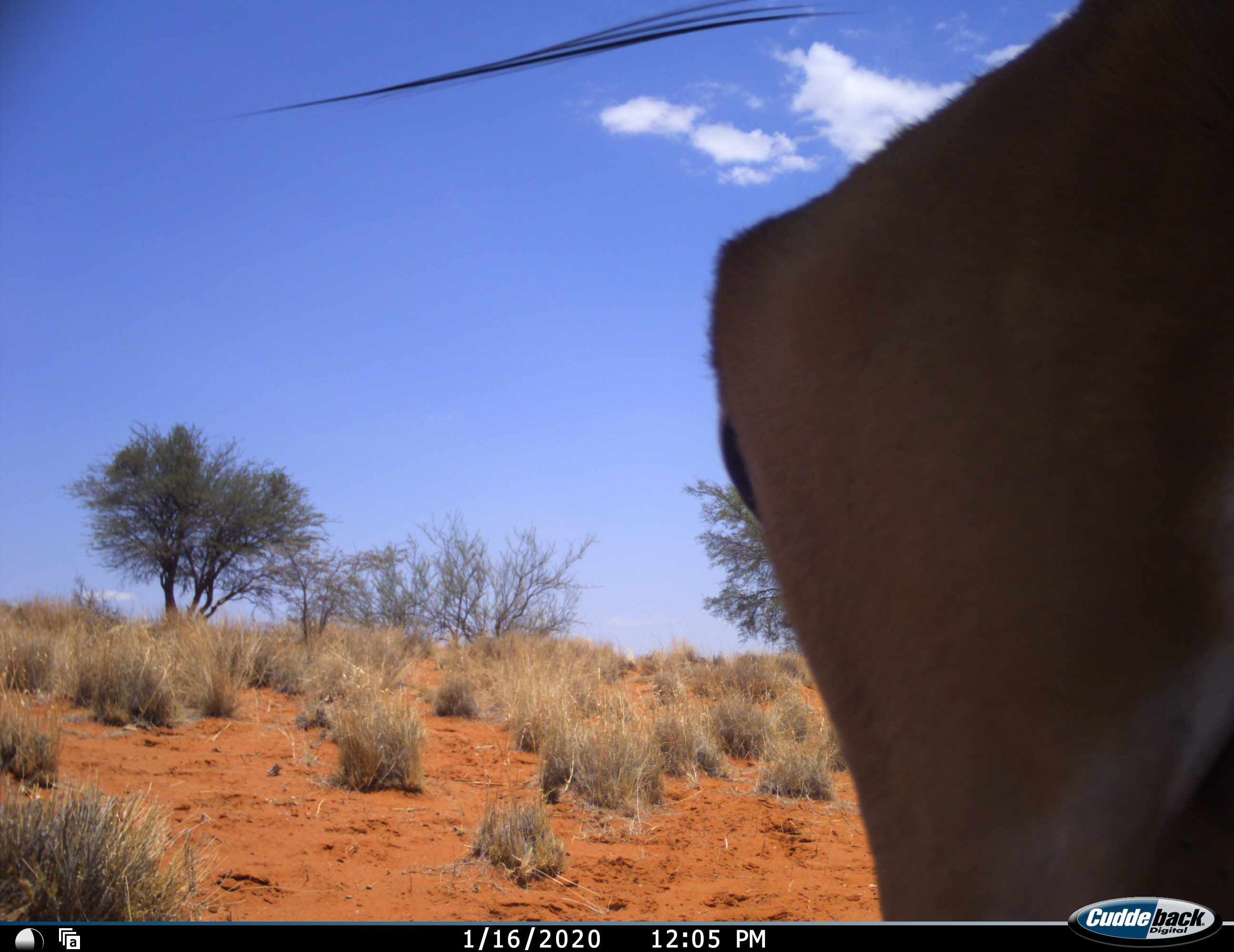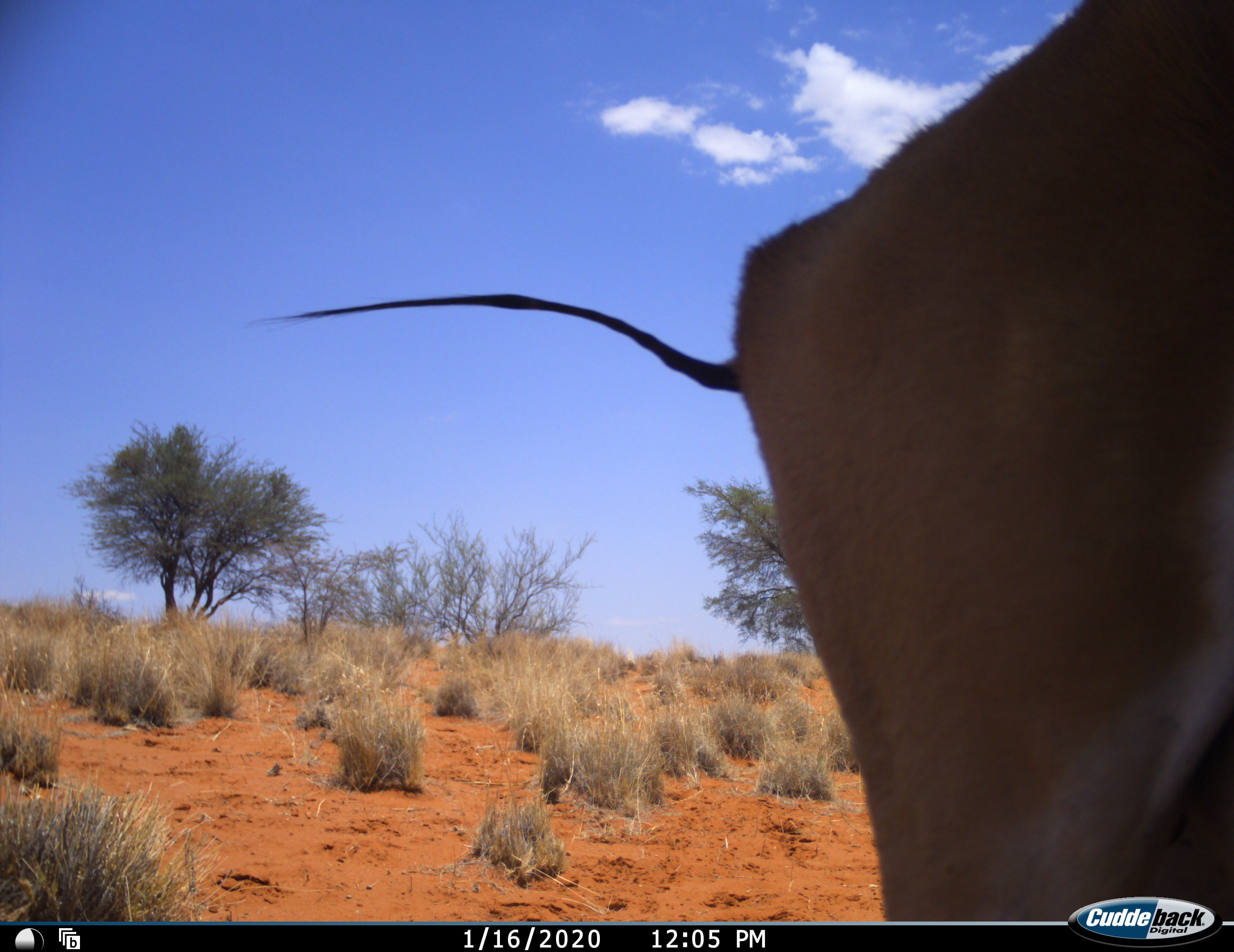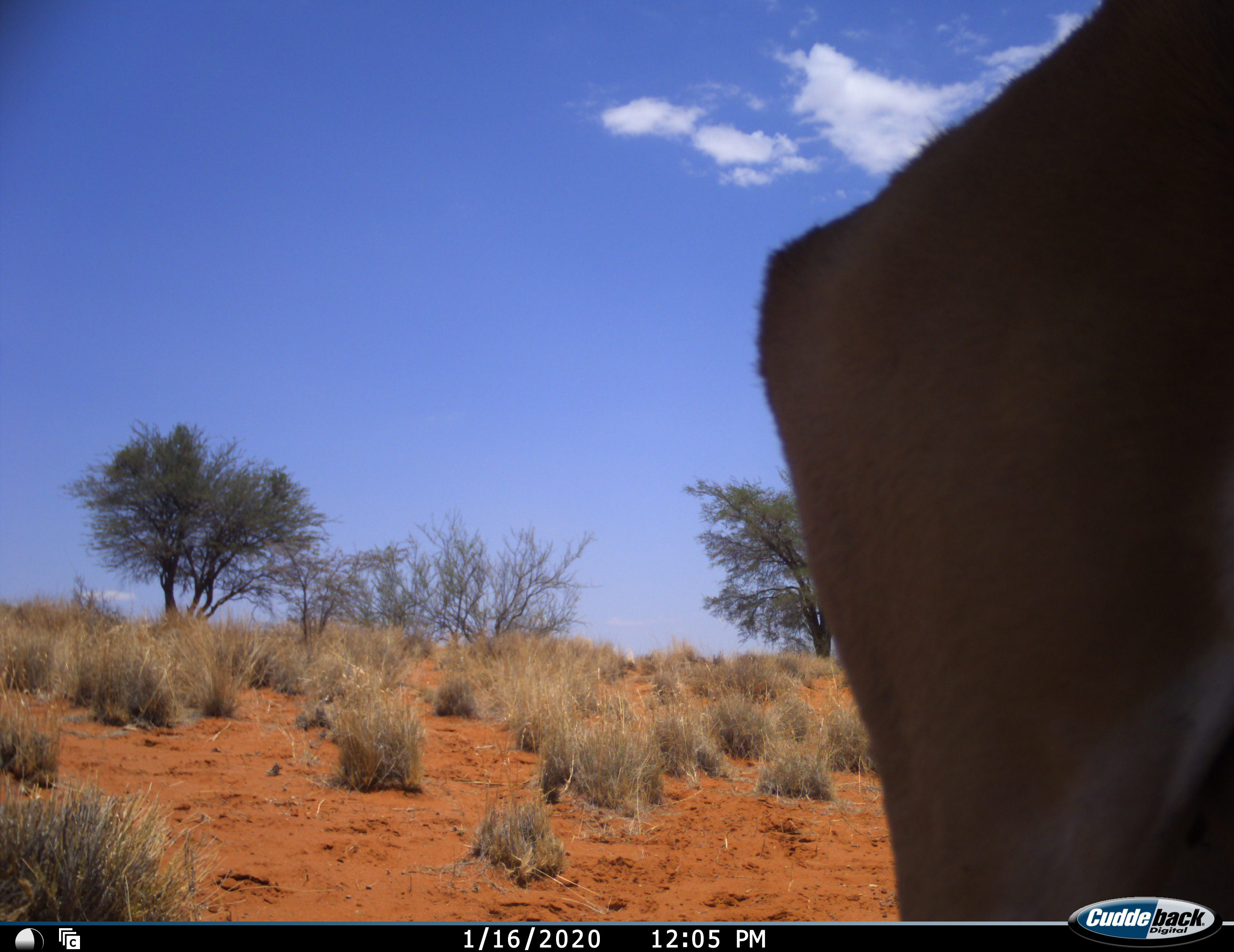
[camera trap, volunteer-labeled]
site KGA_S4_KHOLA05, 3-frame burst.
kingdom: Animalia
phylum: Chordata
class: Mammalia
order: Artiodactyla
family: Bovidae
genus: Antidorcas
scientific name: Antidorcas marsupialis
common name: springbok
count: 1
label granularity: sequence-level